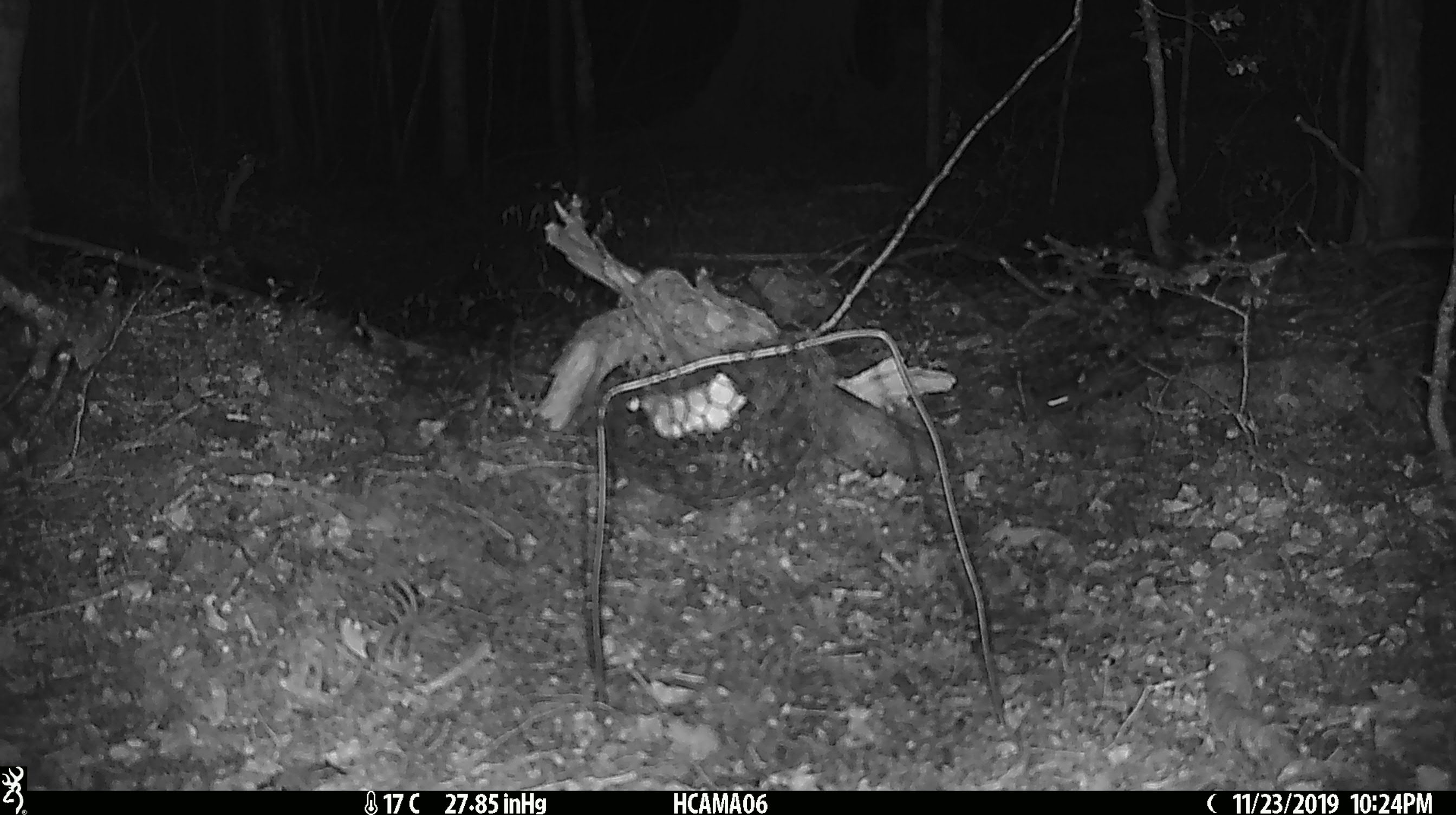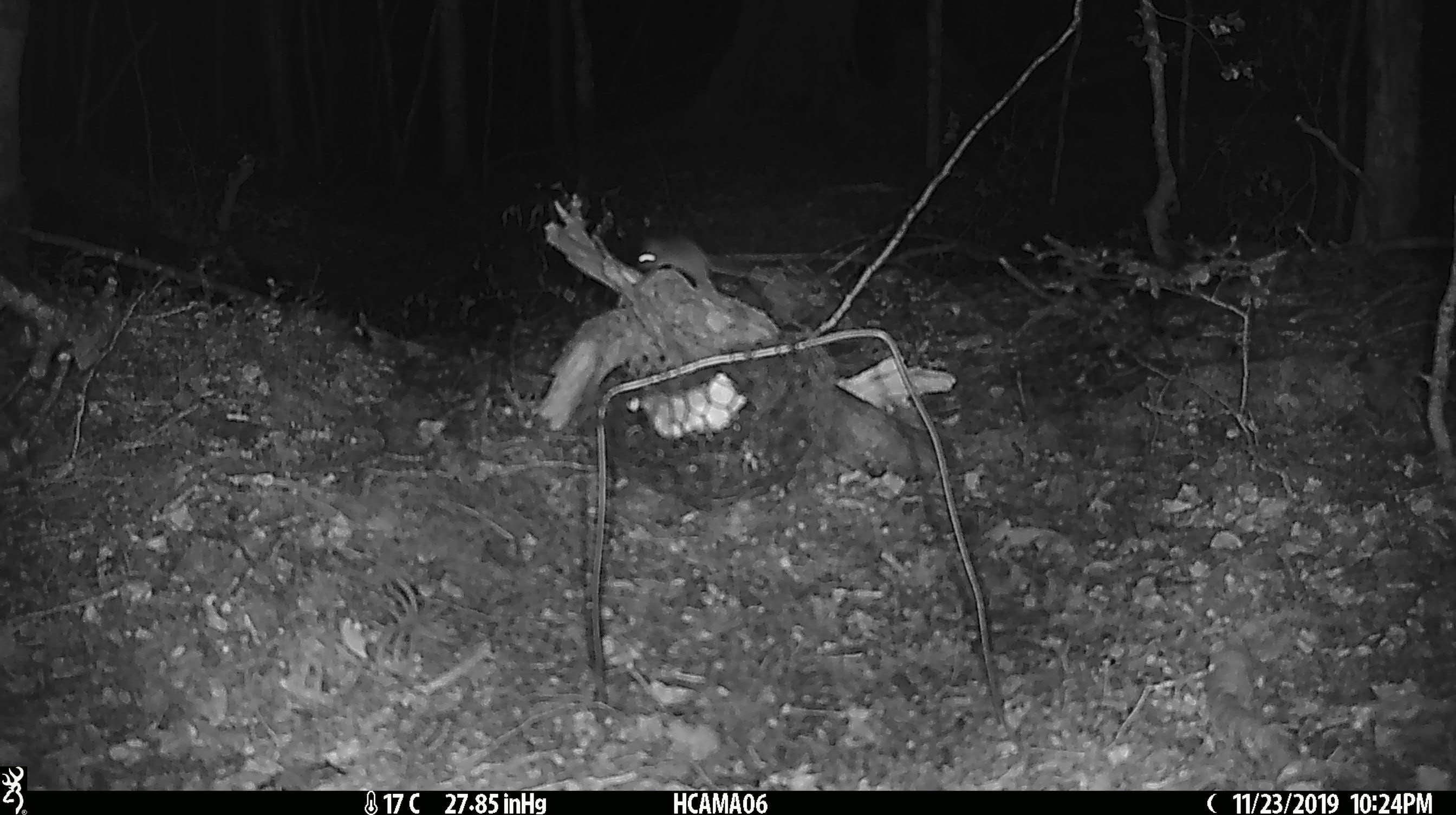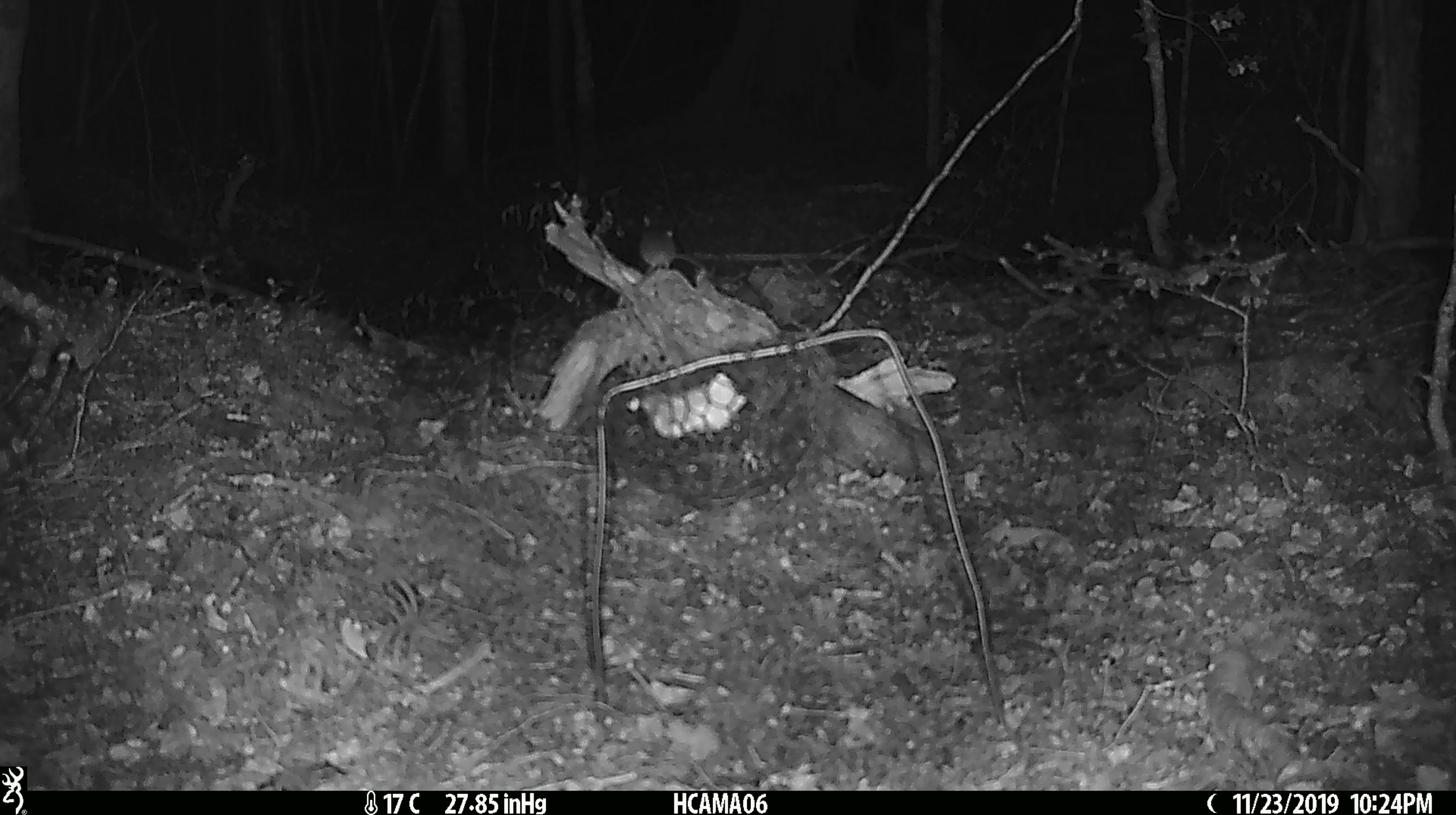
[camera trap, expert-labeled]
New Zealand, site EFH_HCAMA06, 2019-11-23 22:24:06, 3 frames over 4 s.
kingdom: Animalia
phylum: Chordata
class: Mammalia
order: Rodentia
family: Muridae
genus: Mus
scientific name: Mus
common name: mouse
Mouse (Mus).